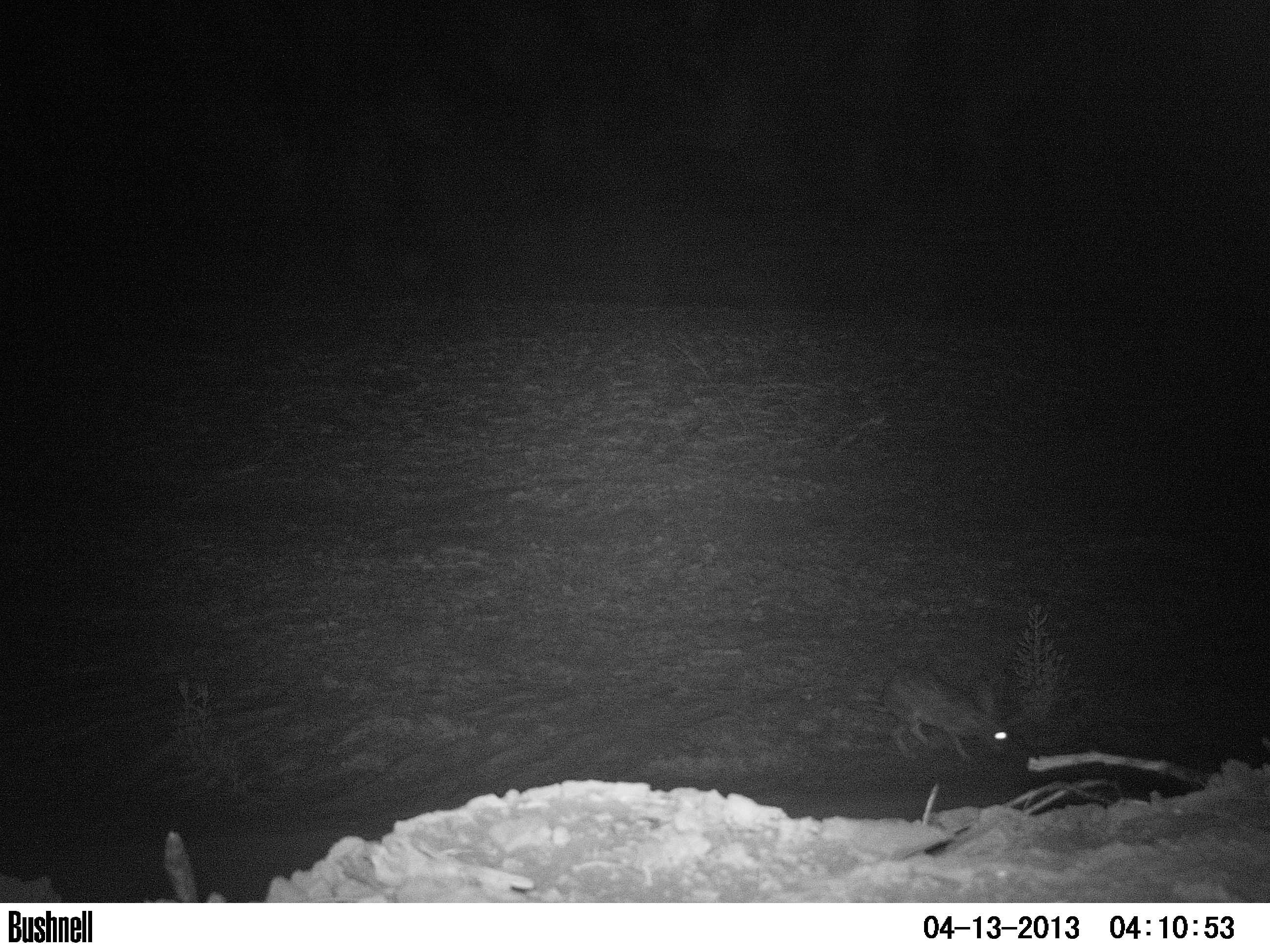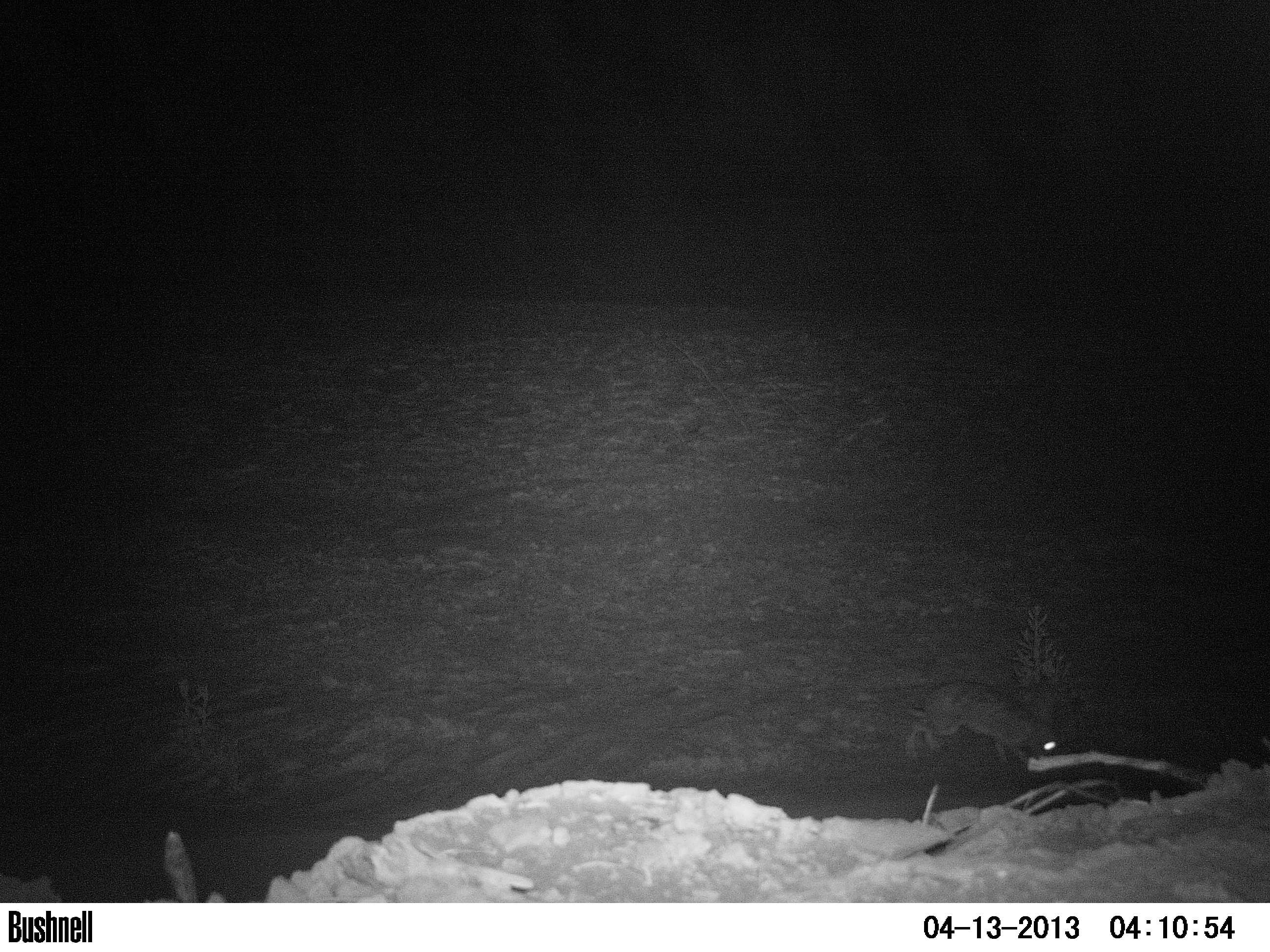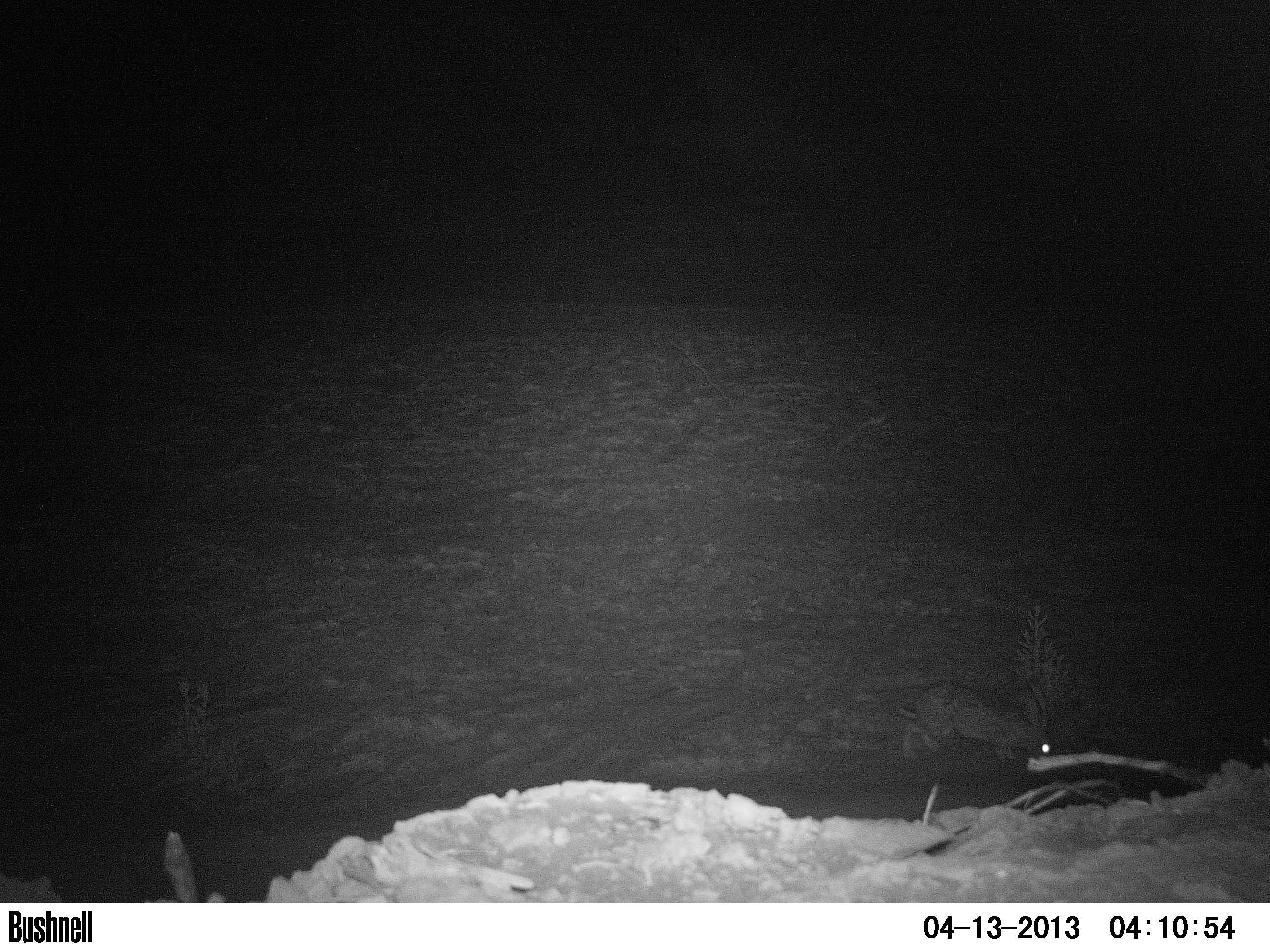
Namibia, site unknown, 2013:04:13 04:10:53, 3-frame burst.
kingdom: Animalia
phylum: Chordata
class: Mammalia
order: Lagomorpha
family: Leporidae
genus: Lepus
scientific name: Lepus capensis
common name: cape hare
Lepus capensis (cape hare).